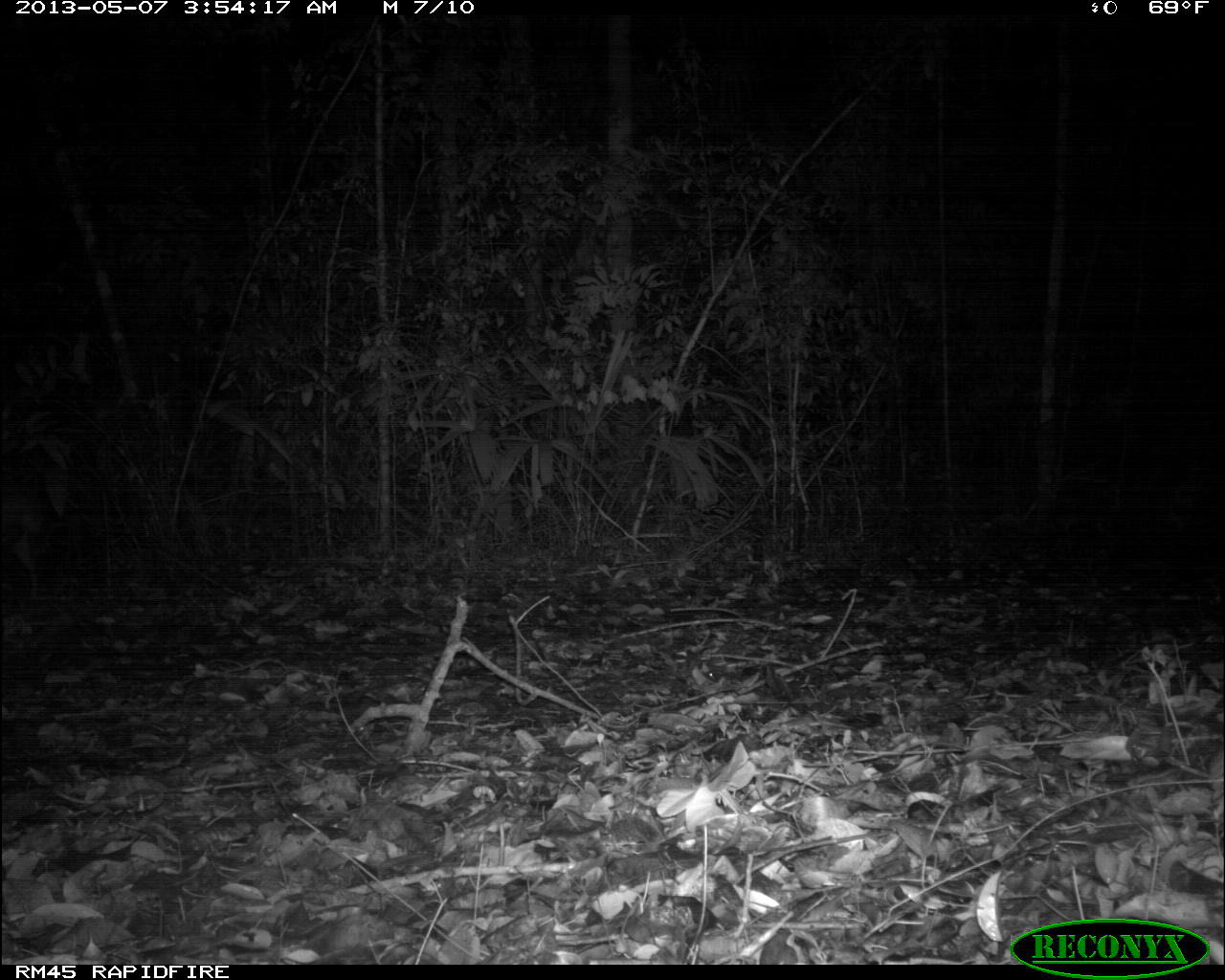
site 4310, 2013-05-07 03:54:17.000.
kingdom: Animalia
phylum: Chordata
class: Mammalia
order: Artiodactyla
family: Cervidae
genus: Mazama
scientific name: Mazama temama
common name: central american red brocket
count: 1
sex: male